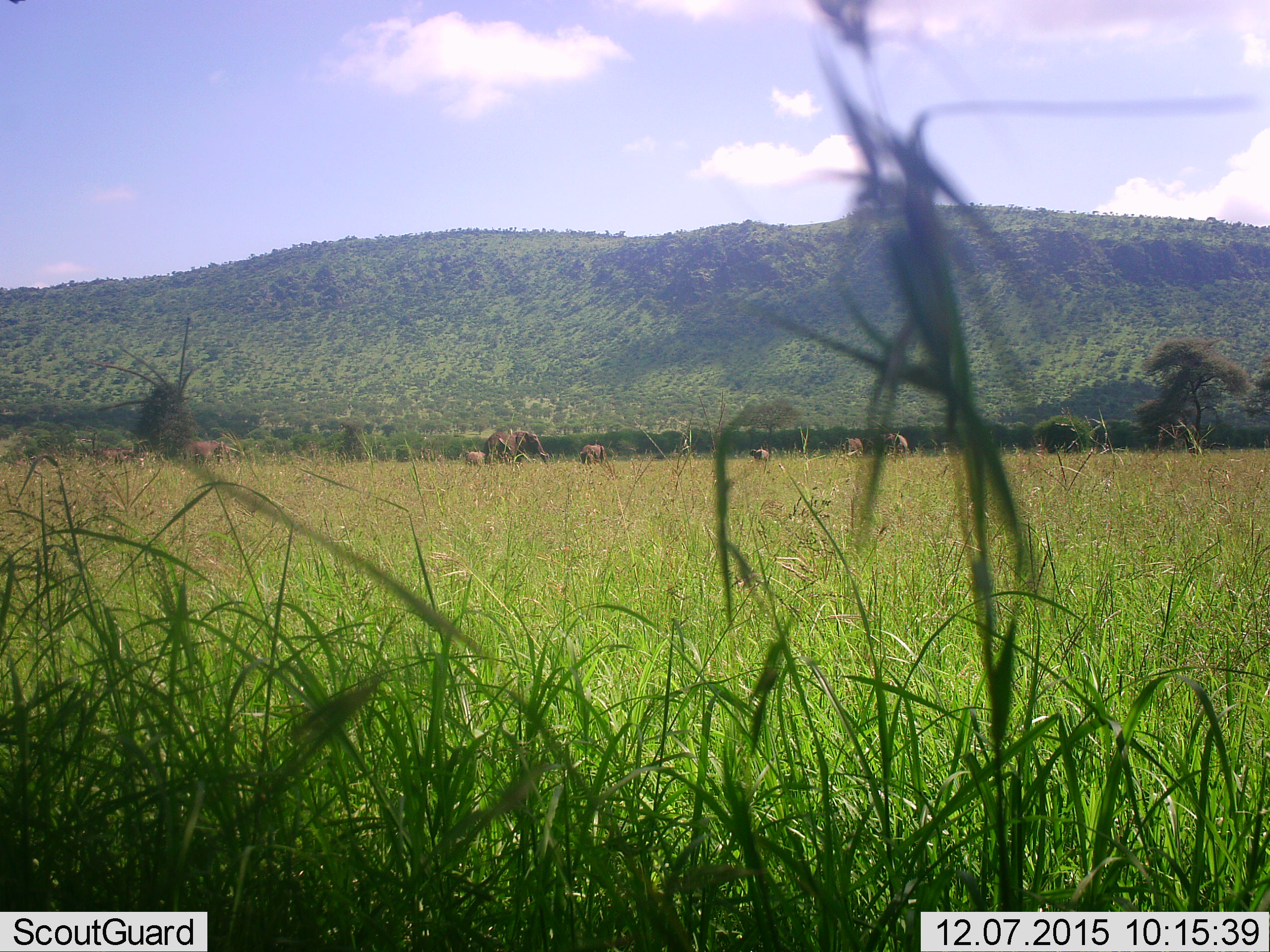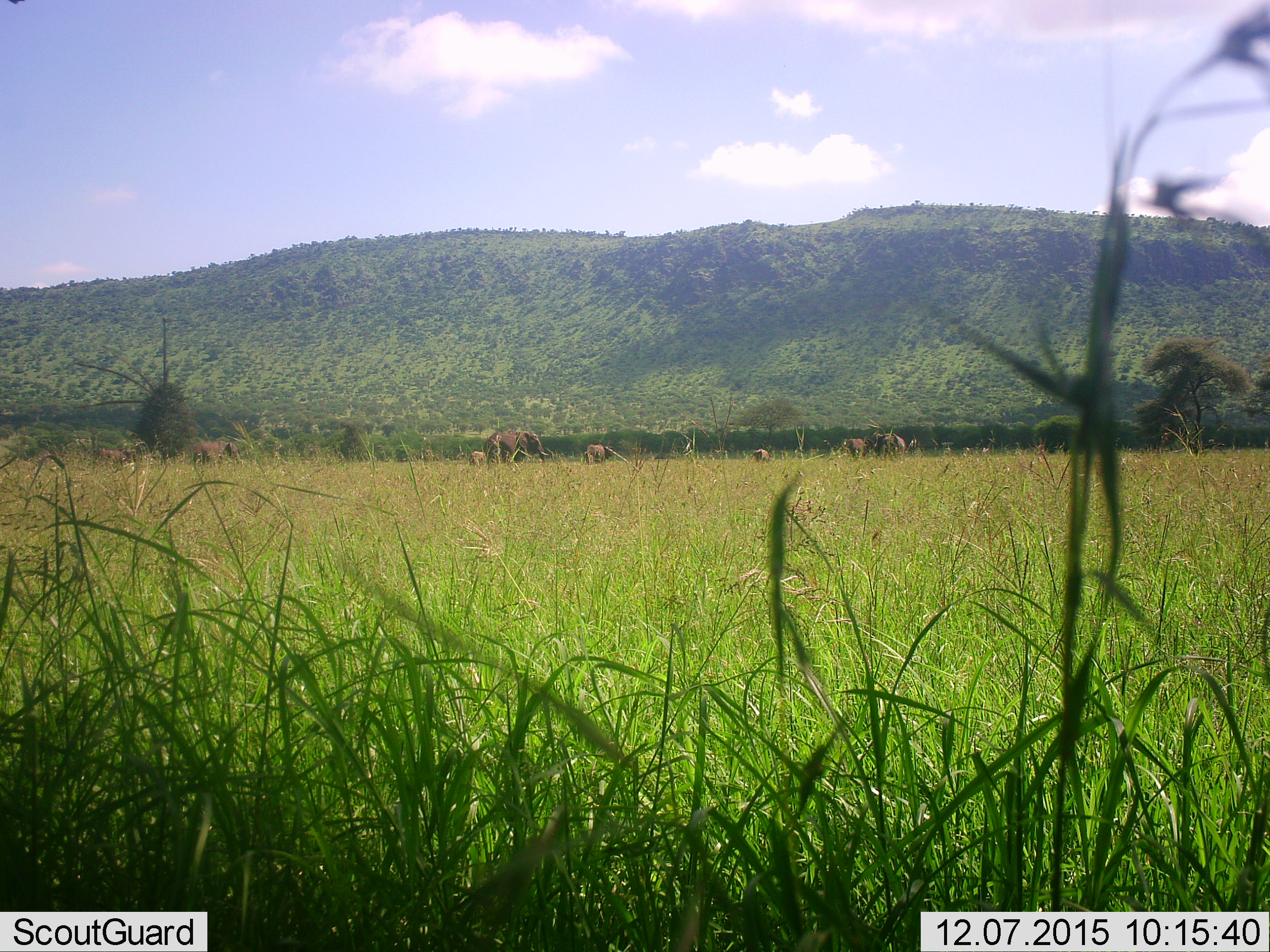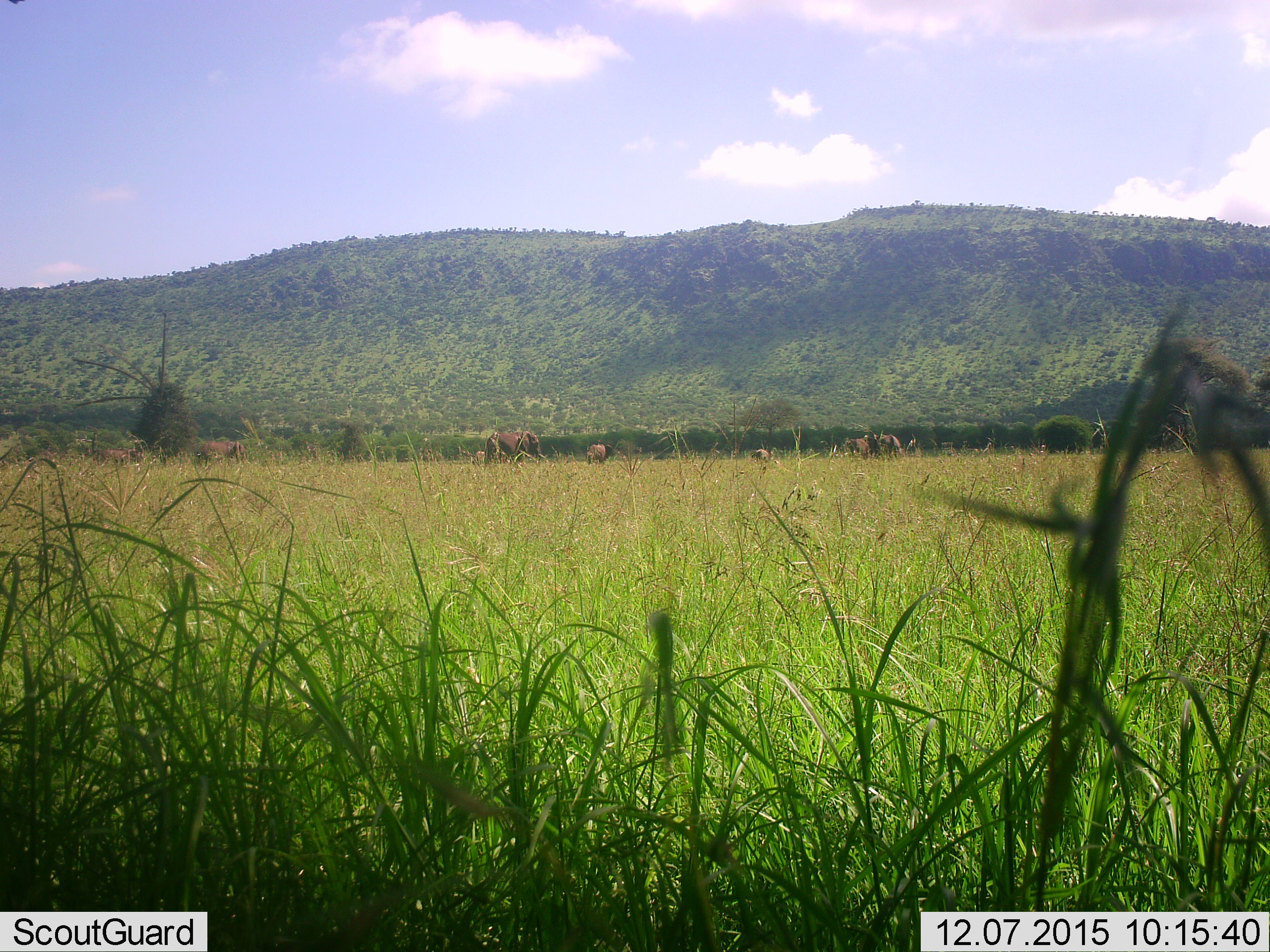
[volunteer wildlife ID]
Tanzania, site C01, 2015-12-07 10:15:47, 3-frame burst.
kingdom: Animalia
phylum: Chordata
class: Mammalia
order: Proboscidea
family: Elephantidae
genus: Loxodonta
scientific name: Loxodonta africana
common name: african bush elephant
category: elephant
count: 8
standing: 61%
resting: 0%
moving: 44%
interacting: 0%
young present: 78%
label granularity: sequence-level